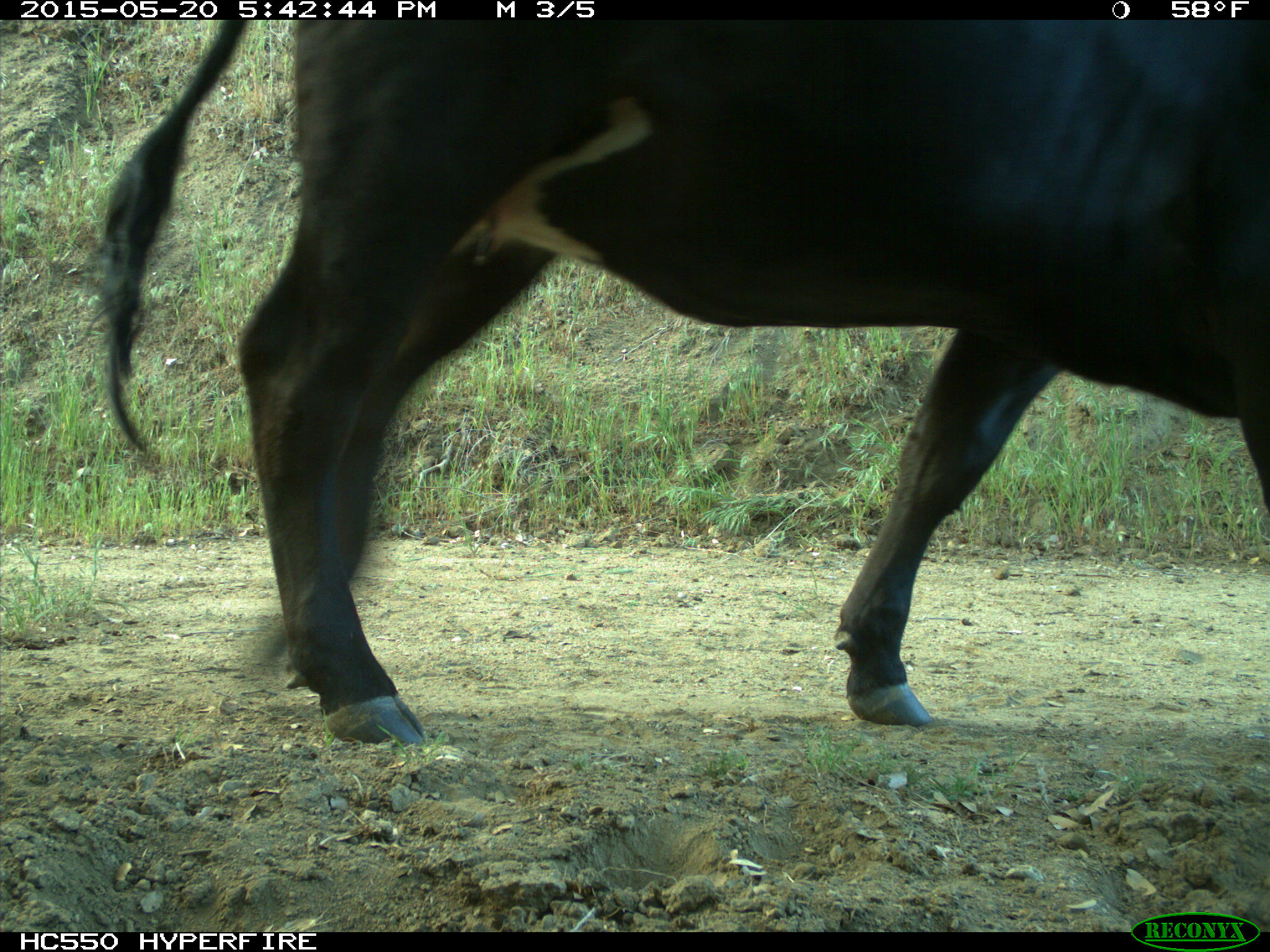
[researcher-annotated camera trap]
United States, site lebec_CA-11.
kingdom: Animalia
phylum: Chordata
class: Mammalia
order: Artiodactyla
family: Bovidae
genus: Bos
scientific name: Bos taurus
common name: domestic cow